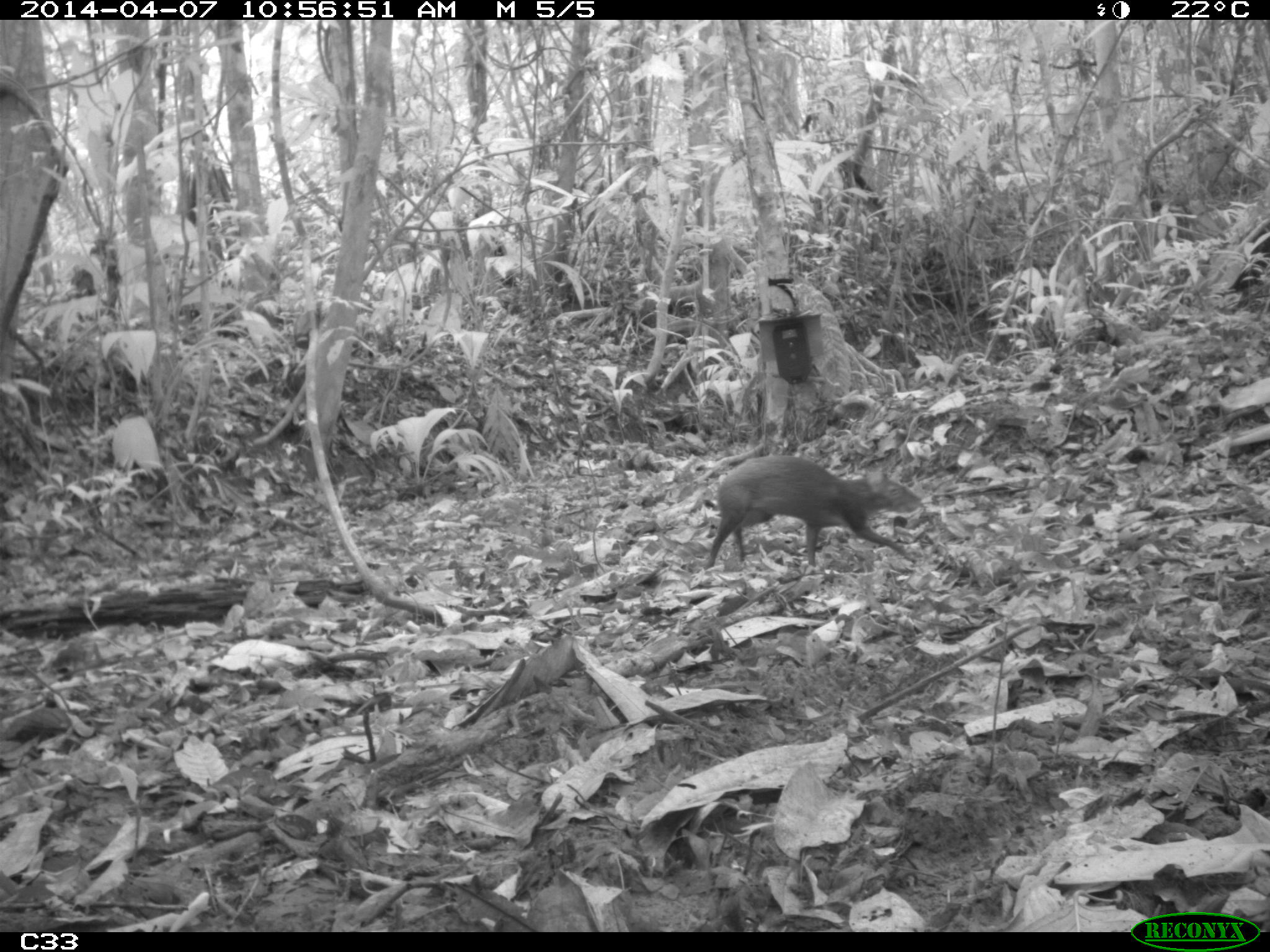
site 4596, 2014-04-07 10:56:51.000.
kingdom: Animalia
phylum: Chordata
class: Mammalia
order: Rodentia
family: Dasyproctidae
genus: Dasyprocta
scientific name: Dasyprocta leporina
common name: red-rumped agouti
Dasyprocta leporina (red-rumped agouti), count 1, age adult.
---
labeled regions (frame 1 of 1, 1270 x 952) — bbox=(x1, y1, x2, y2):
dasyprocta leporina: bbox=(702, 453, 924, 571)